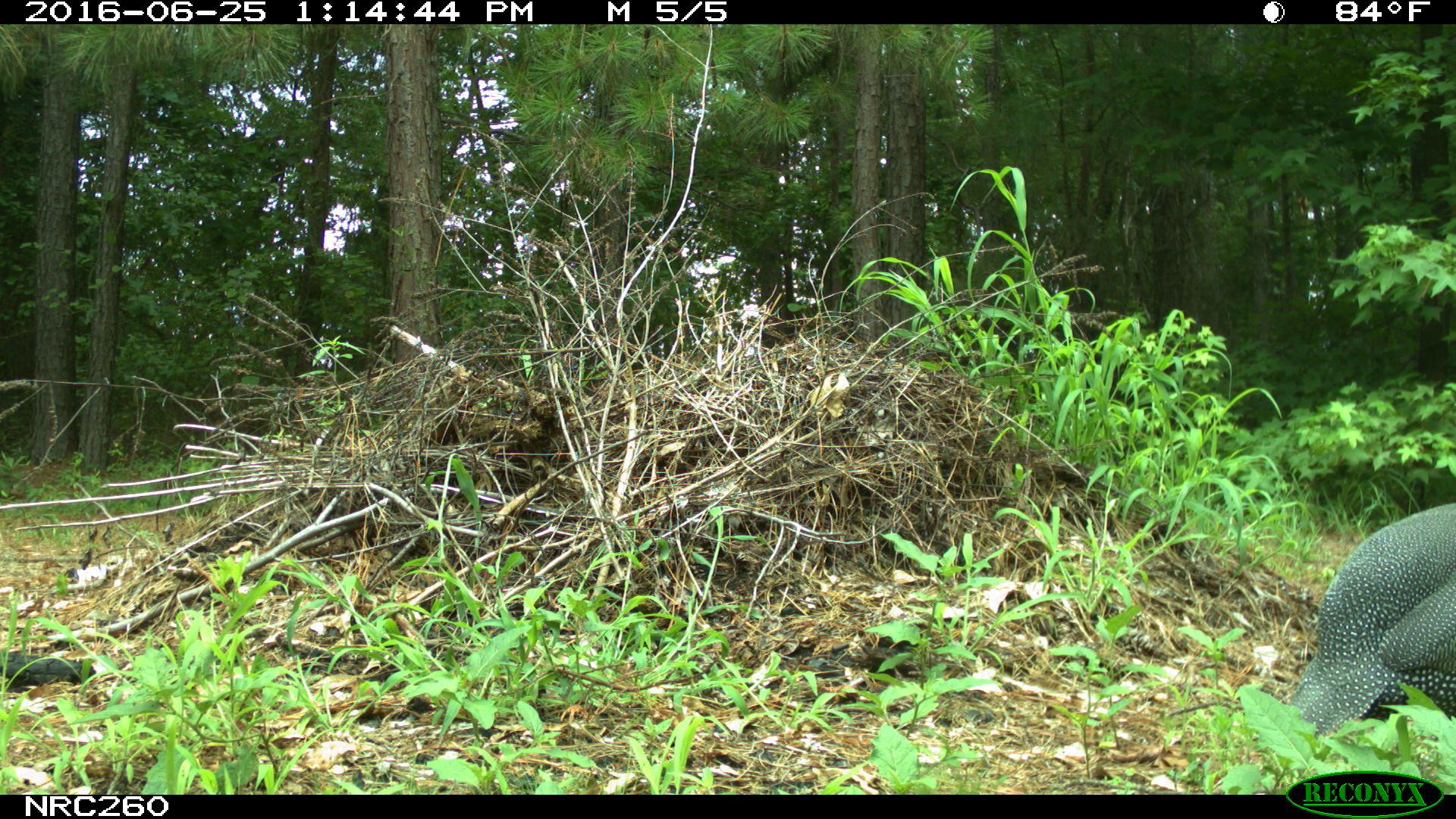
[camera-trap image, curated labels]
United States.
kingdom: Animalia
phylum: Chordata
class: Aves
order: Galliformes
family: Phasianidae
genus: Meleagris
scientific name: Meleagris gallopavo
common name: wild turkey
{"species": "Wild Turkey (Meleagris gallopavo)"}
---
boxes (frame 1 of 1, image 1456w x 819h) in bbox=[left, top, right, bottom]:
Wild Turkey: bbox=[1293, 490, 1450, 747]